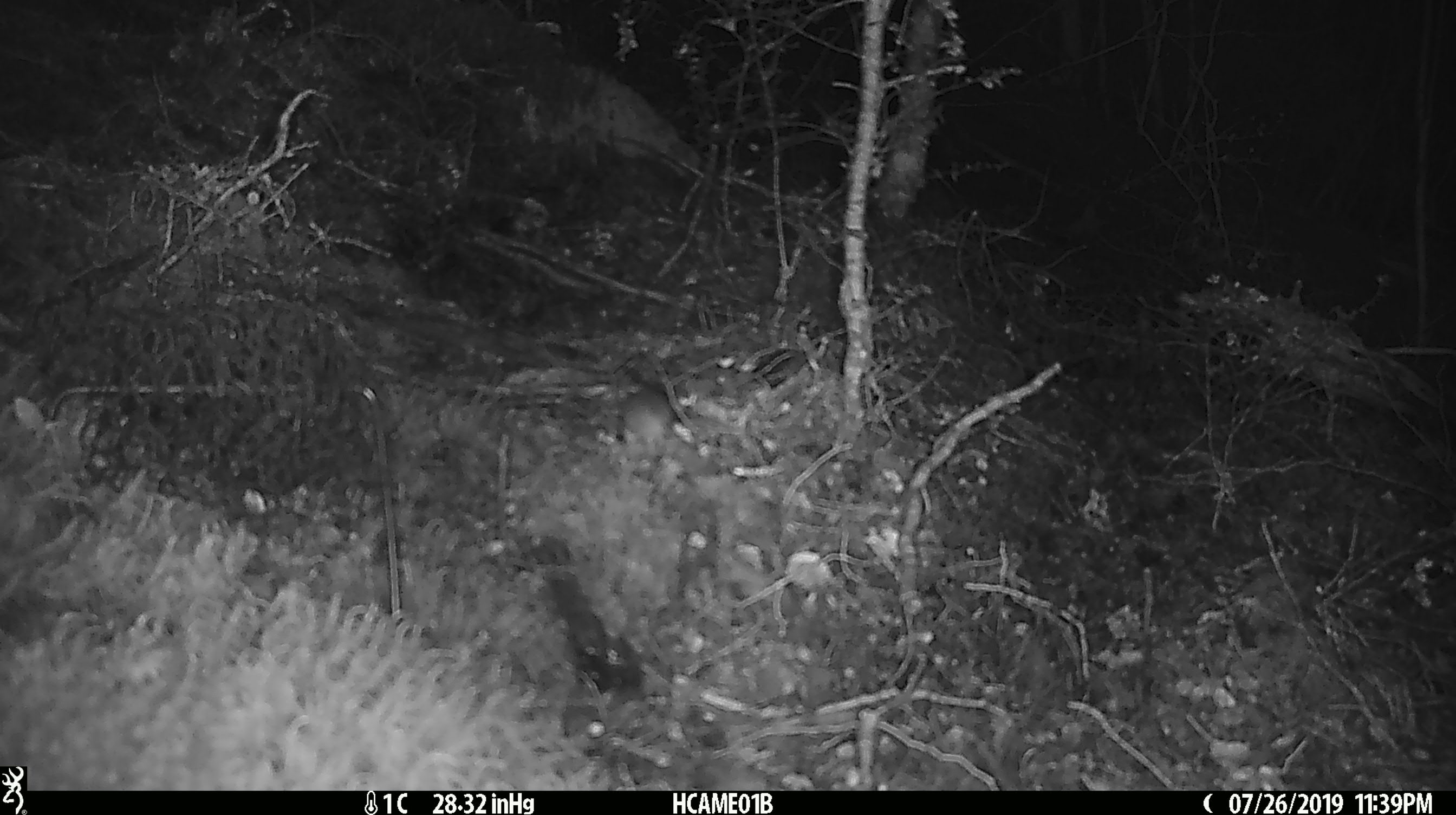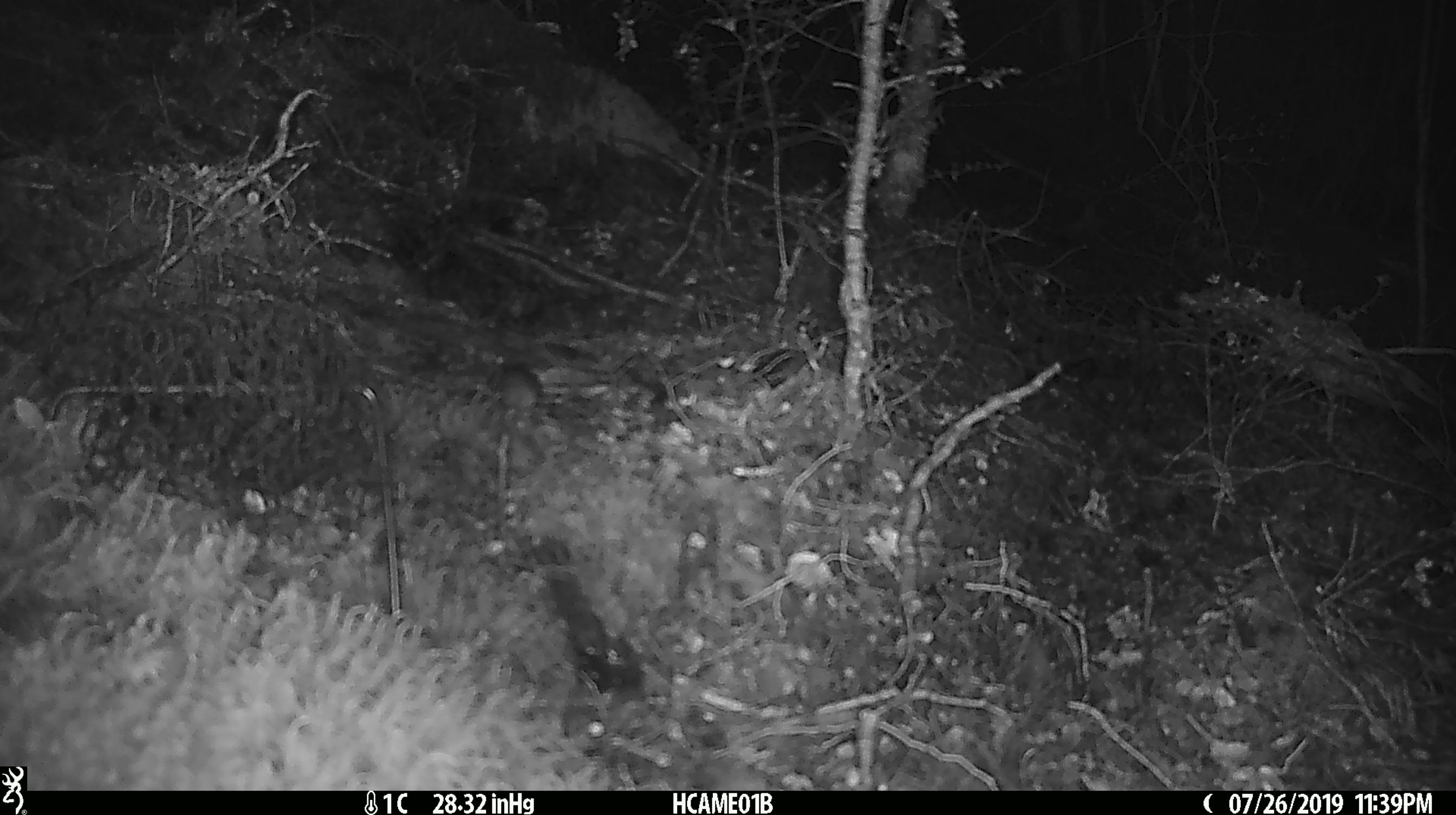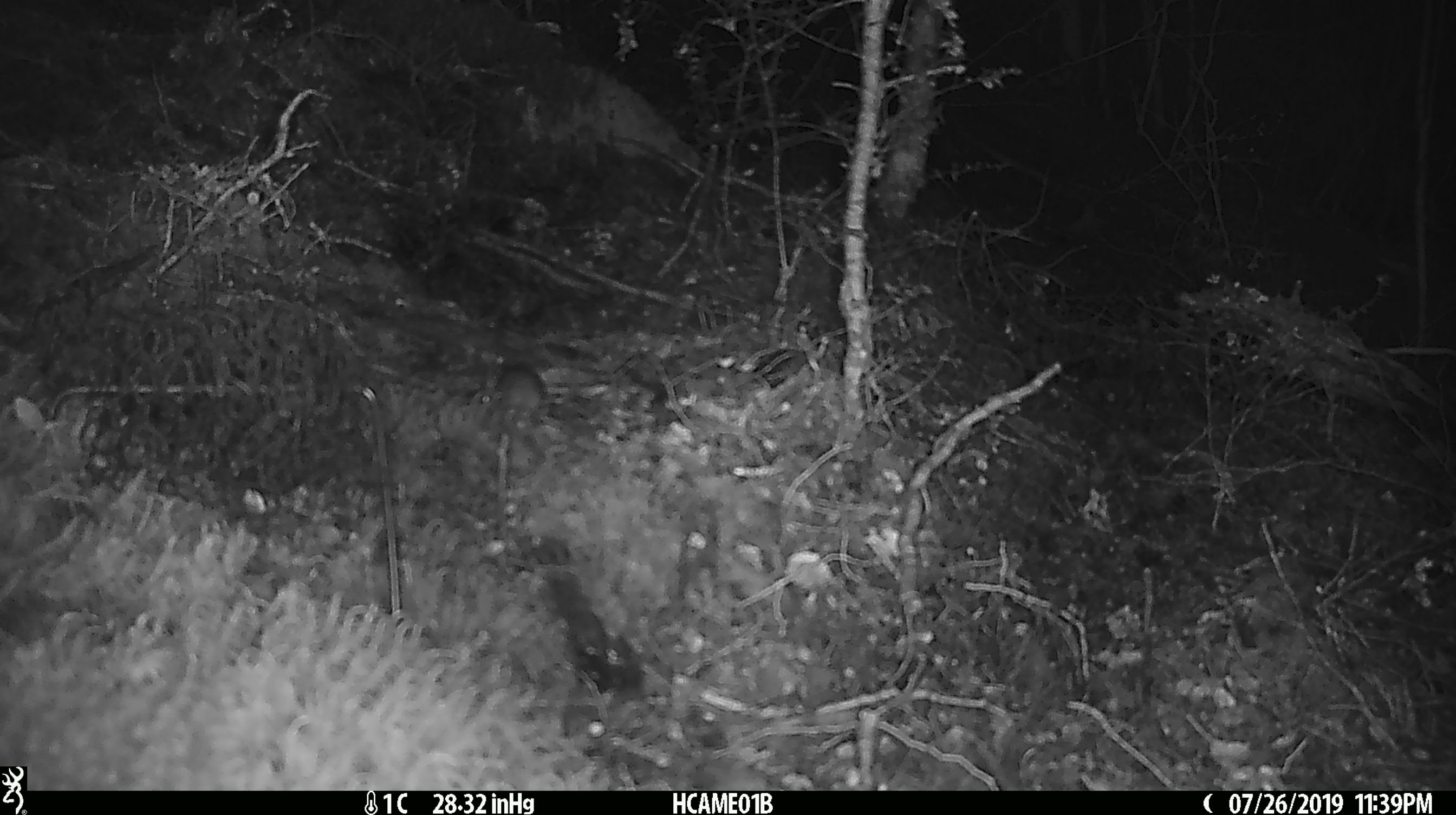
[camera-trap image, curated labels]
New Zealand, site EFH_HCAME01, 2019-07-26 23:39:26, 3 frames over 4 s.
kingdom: Animalia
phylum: Chordata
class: Mammalia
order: Rodentia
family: Muridae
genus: Mus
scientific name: Mus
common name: mouse